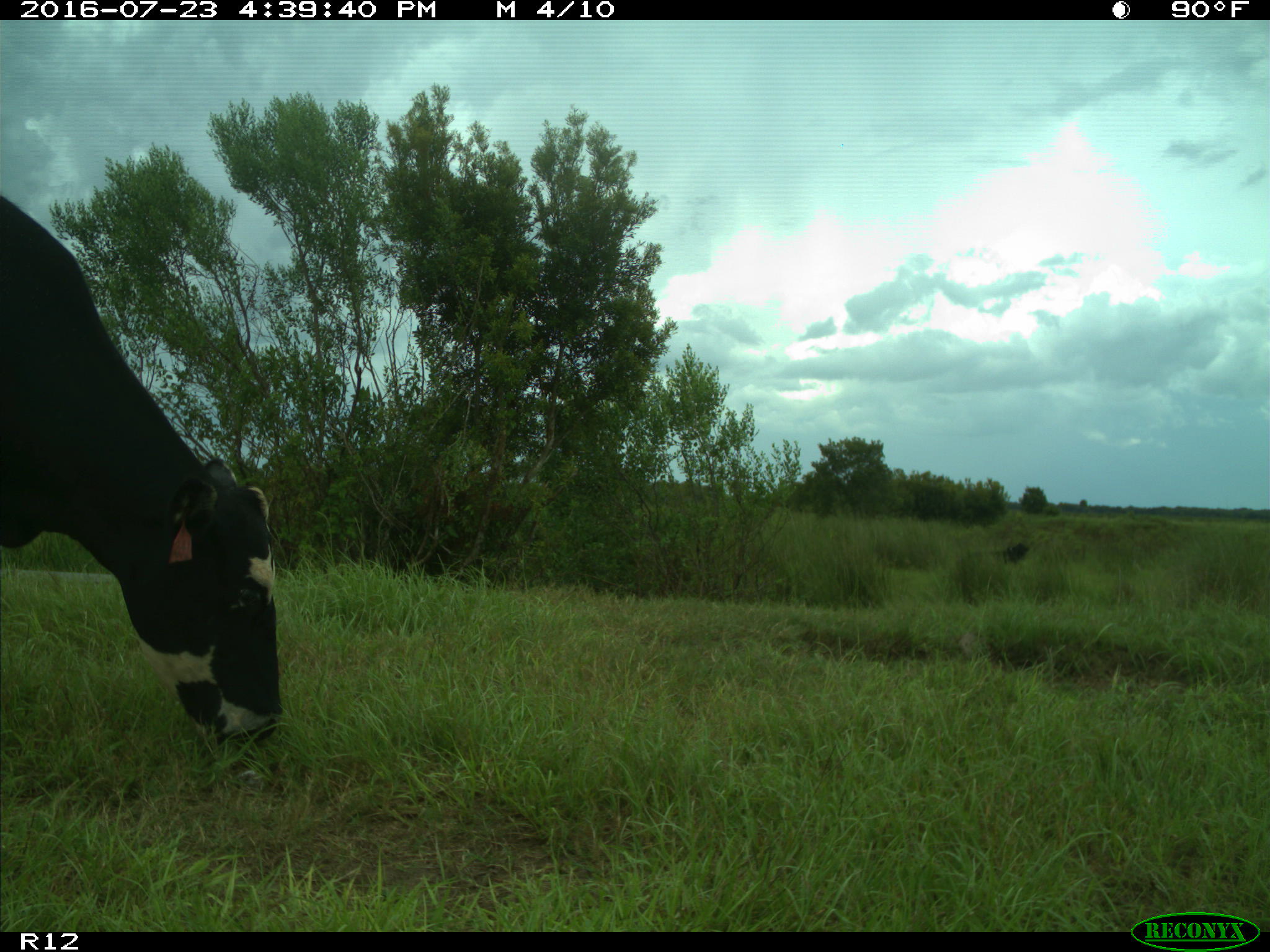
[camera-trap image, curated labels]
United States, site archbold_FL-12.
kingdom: Animalia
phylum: Chordata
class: Mammalia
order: Artiodactyla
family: Bovidae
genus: Bos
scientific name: Bos taurus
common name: domestic cow